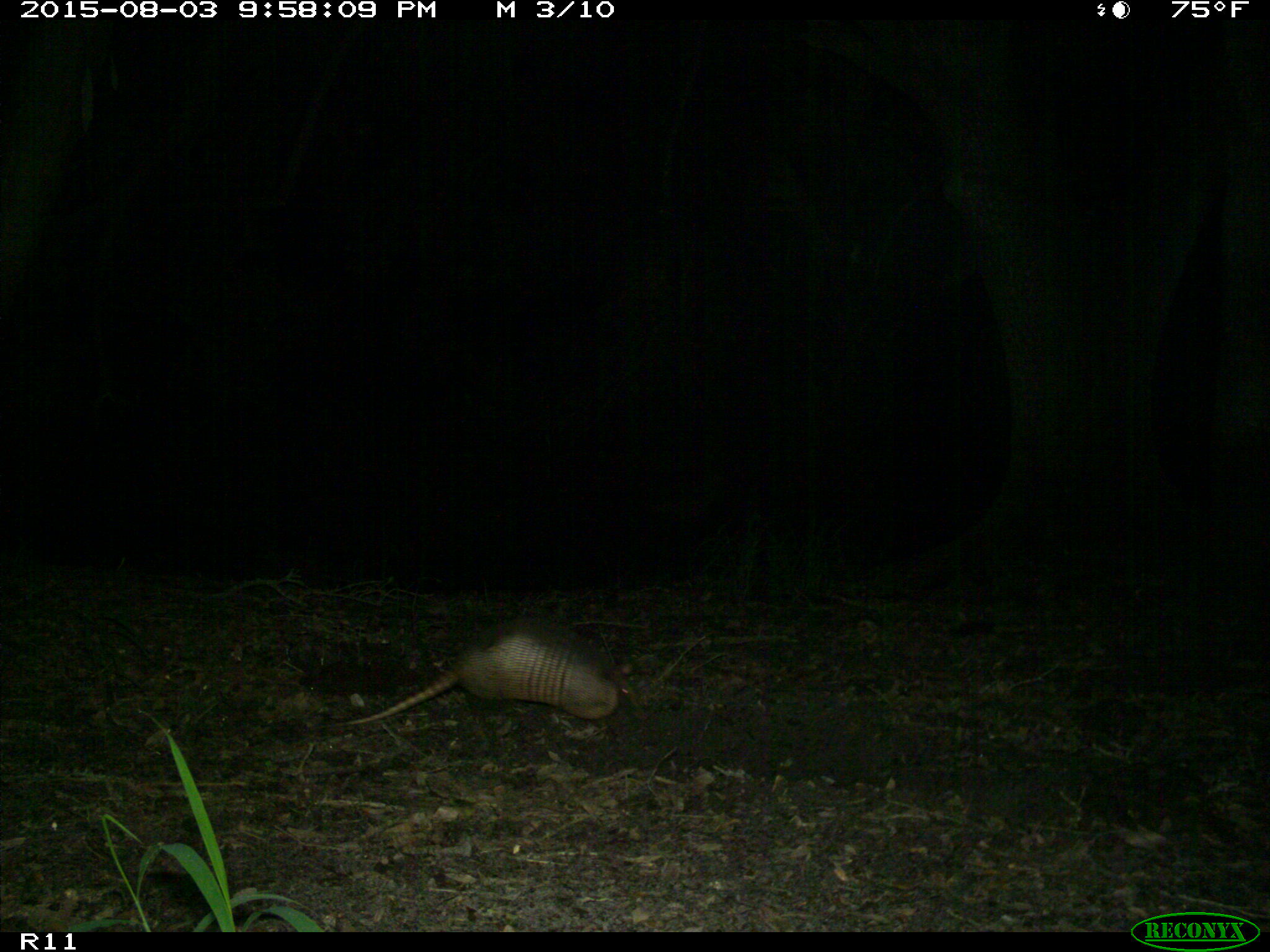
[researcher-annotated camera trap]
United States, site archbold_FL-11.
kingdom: Animalia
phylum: Chordata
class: Mammalia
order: Cingulata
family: Dasypodidae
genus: Dasypus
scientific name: Dasypus novemcinctus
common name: nine-banded armadillo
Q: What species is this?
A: Dasypus novemcinctus (nine-banded armadillo).